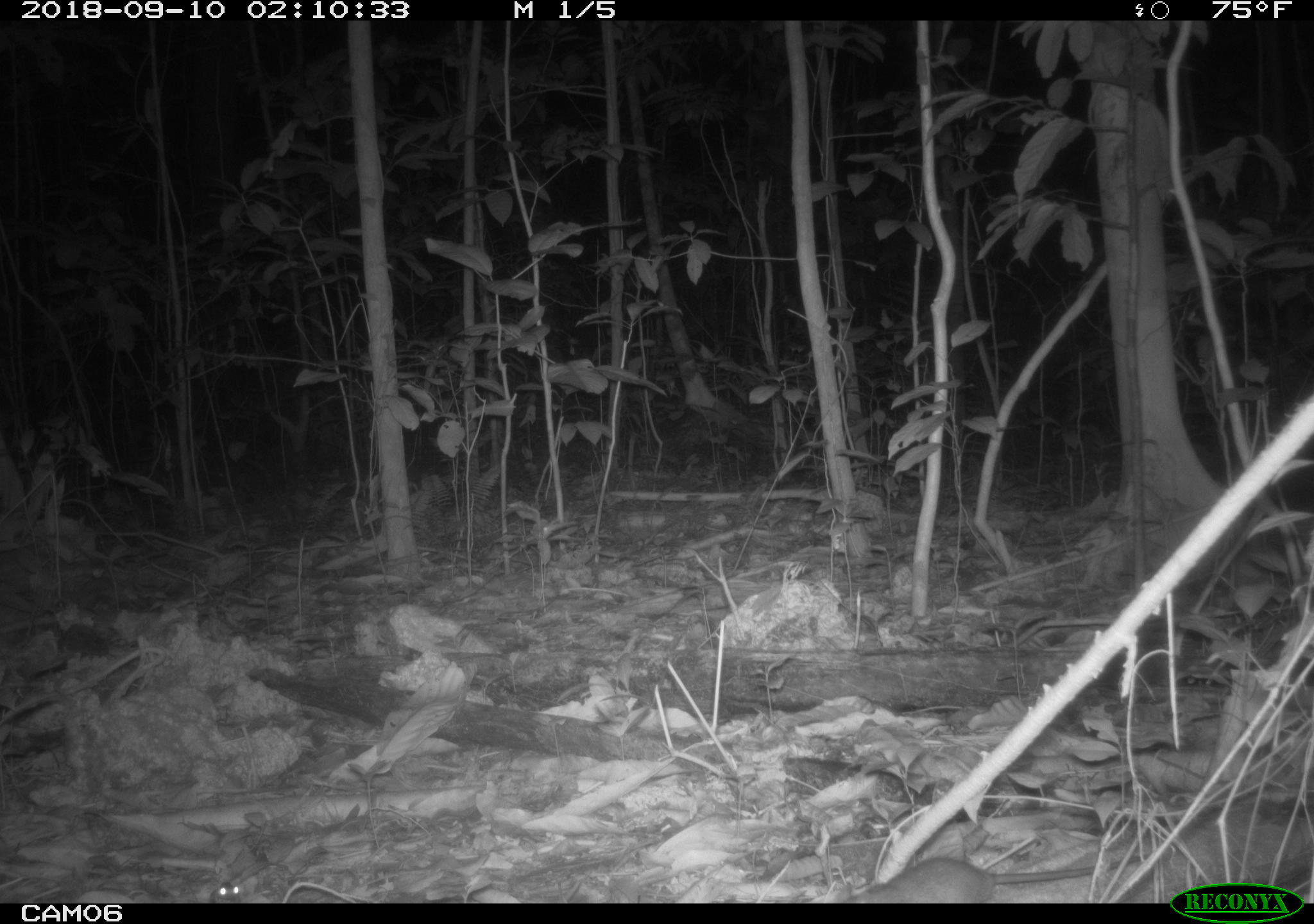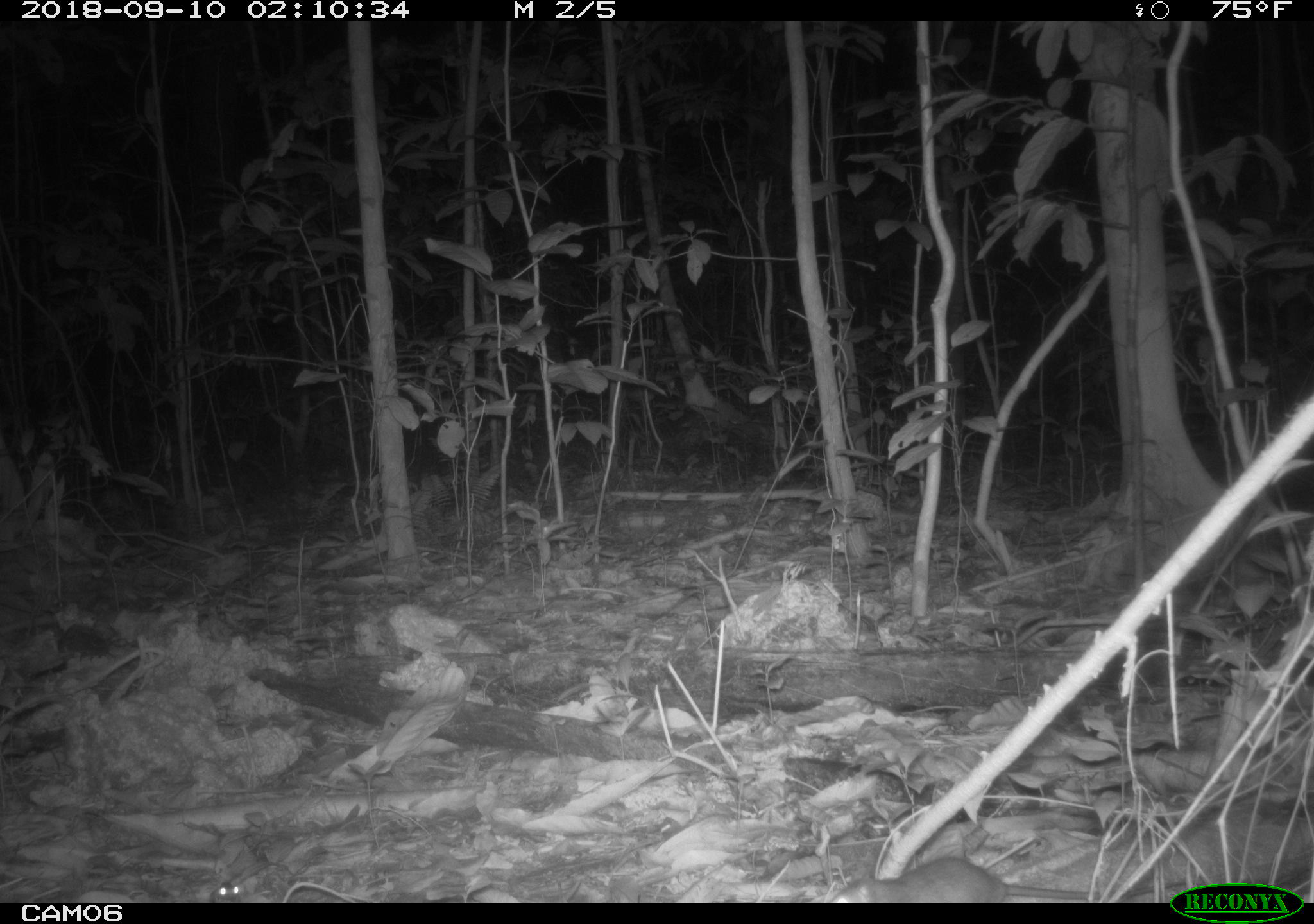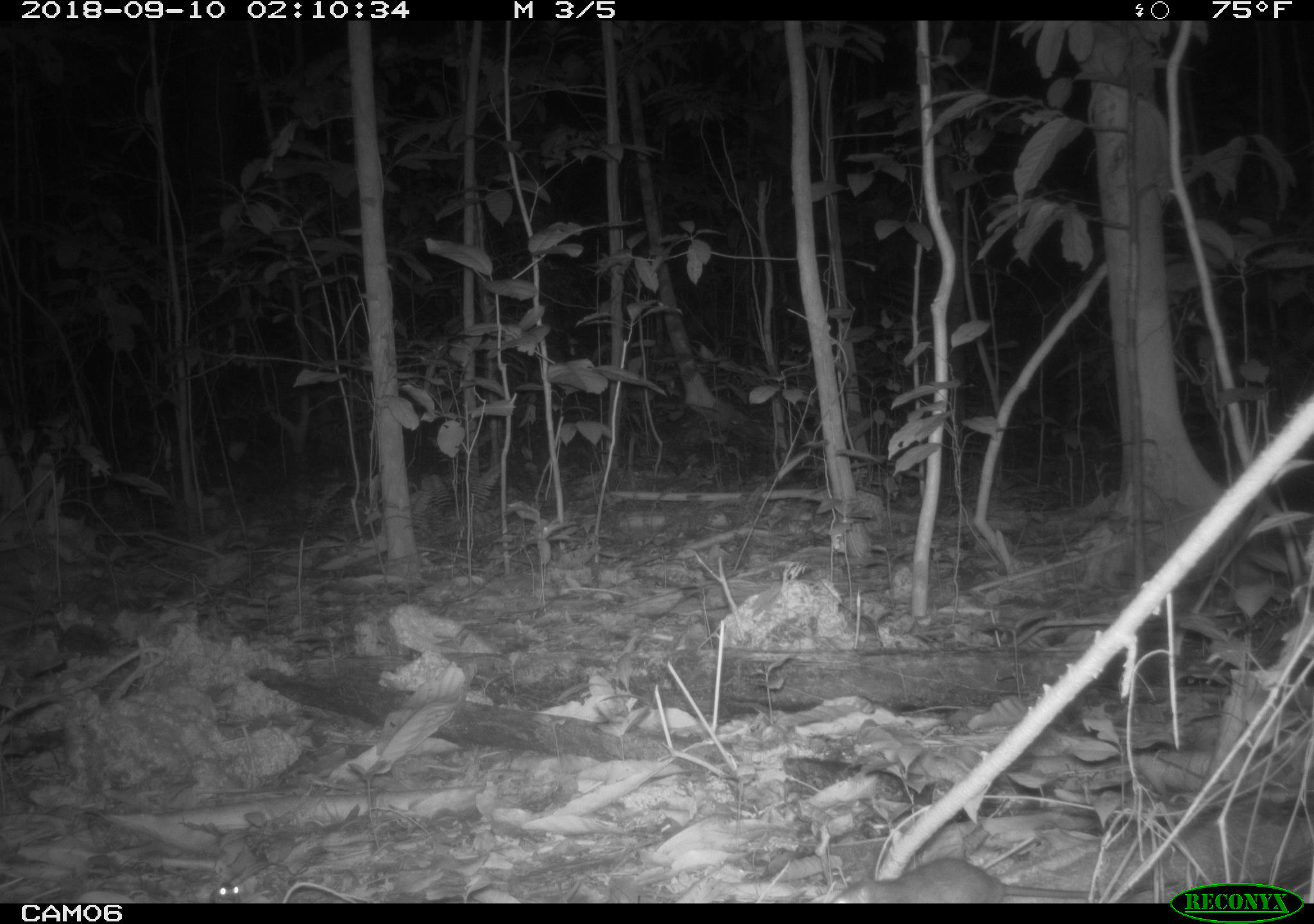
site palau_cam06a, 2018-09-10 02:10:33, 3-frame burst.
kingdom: Animalia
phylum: Chordata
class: Mammalia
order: Rodentia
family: Muridae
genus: Rattus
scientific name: Rattus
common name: rat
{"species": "rat (Rattus)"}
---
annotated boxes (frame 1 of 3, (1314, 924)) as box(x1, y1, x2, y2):
rat: box(855, 844, 1159, 905)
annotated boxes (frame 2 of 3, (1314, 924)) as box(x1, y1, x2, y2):
rat: box(839, 854, 1155, 905)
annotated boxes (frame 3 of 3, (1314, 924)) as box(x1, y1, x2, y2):
rat: box(839, 855, 1134, 906)